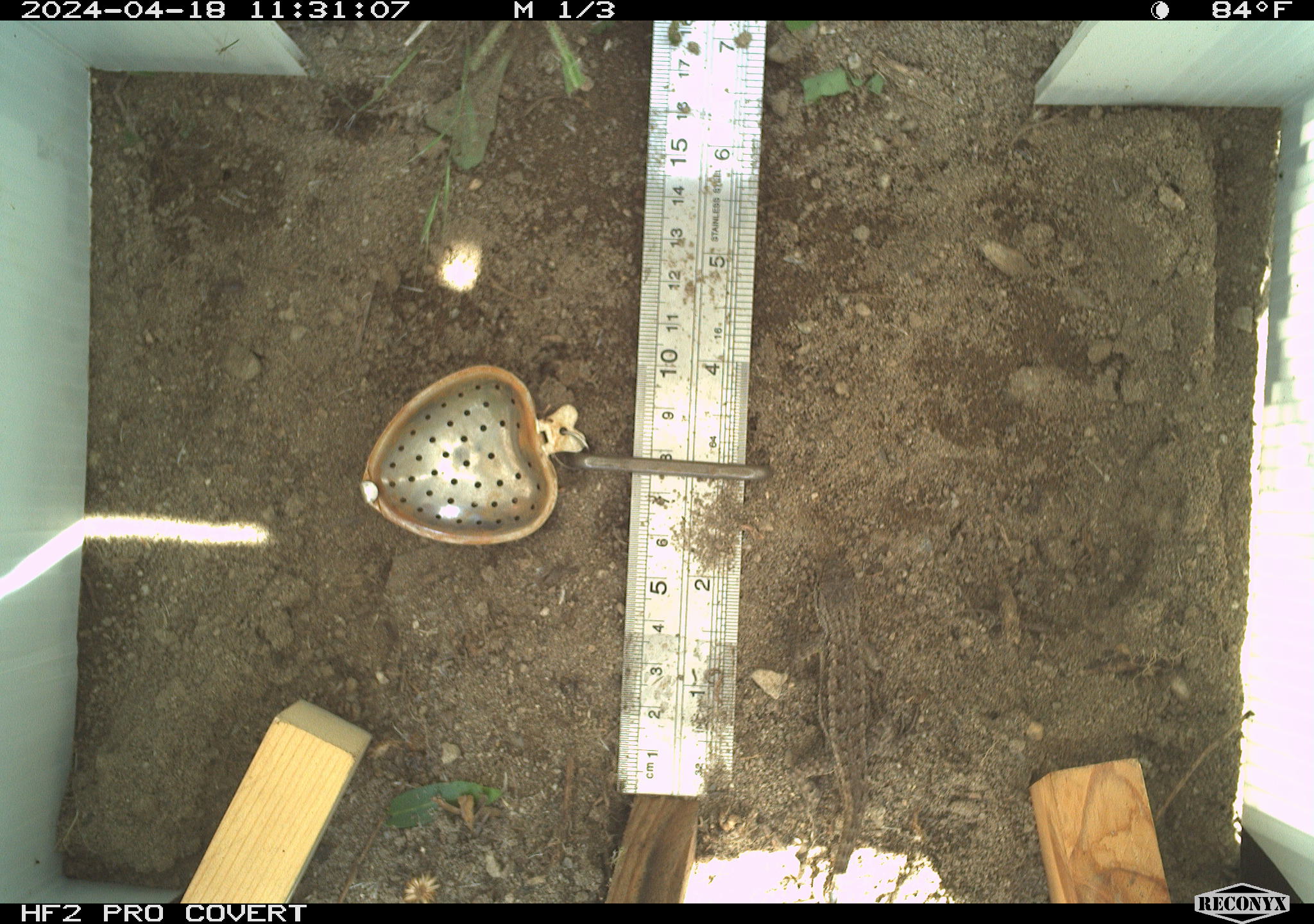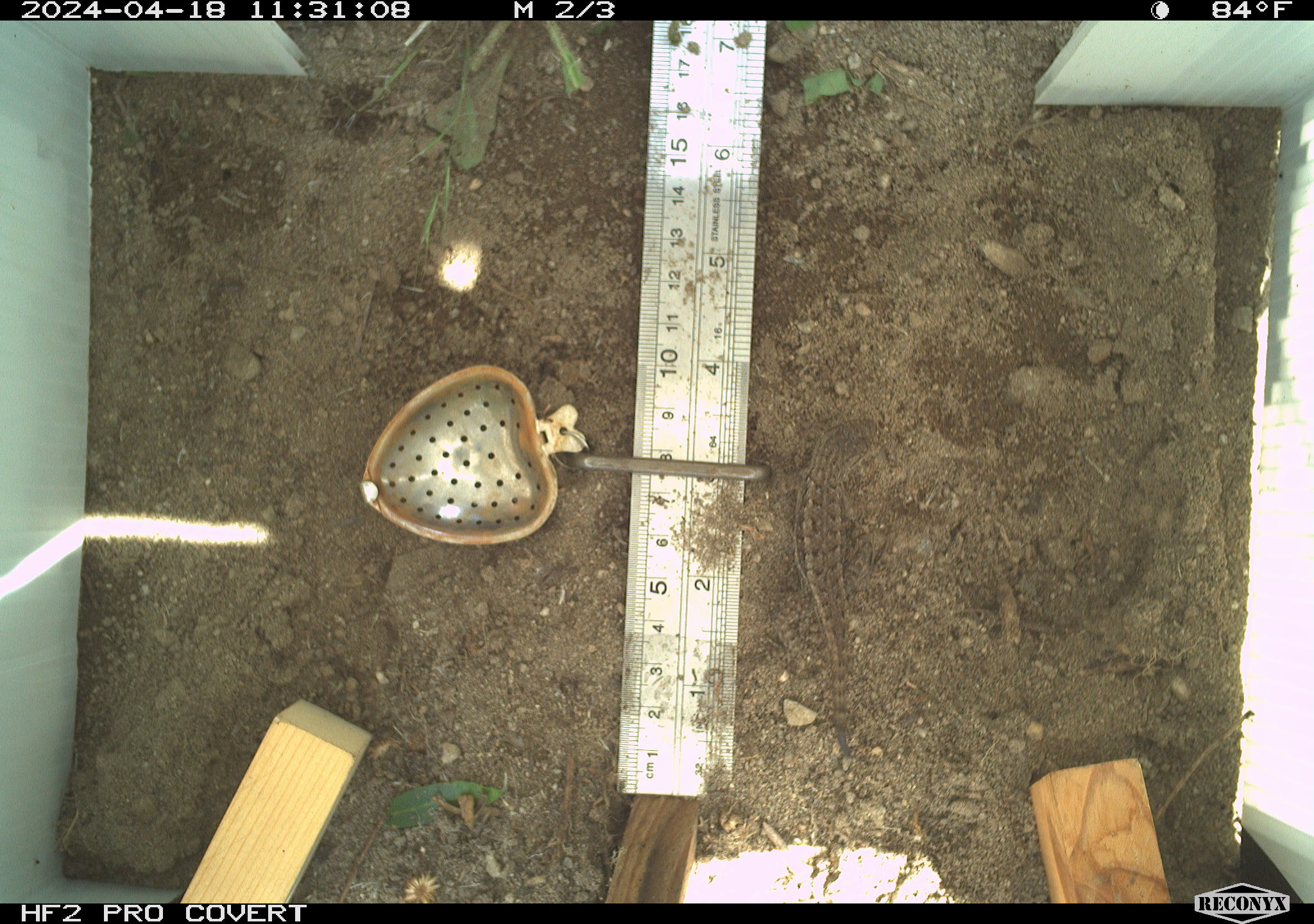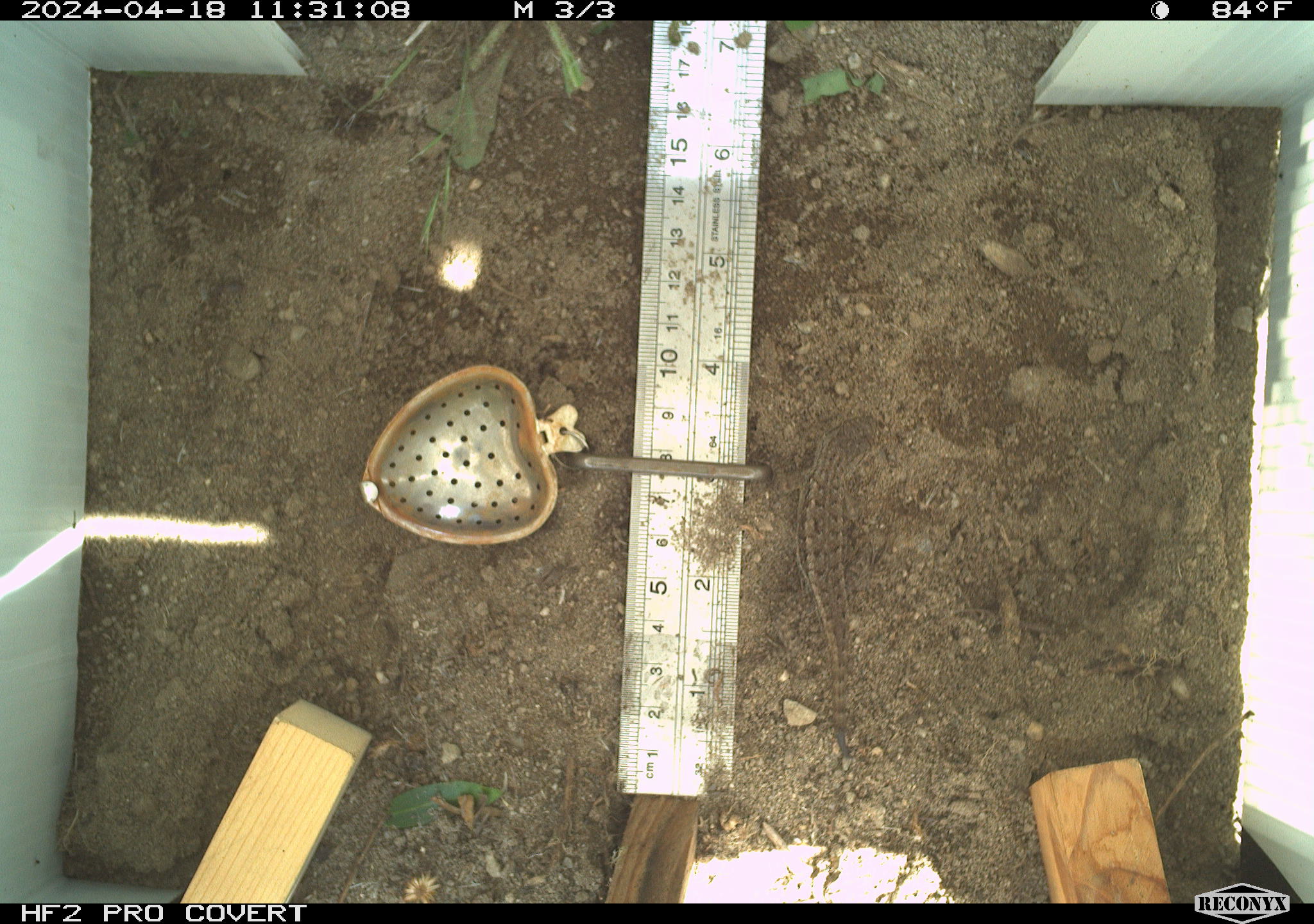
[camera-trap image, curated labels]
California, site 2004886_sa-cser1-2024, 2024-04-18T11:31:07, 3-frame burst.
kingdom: Animalia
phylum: Chordata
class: Reptilia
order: Squamata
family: Phrynosomatidae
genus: Sceloporus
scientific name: Sceloporus occidentalis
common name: western fence lizard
Western fence lizard (Sceloporus occidentalis).